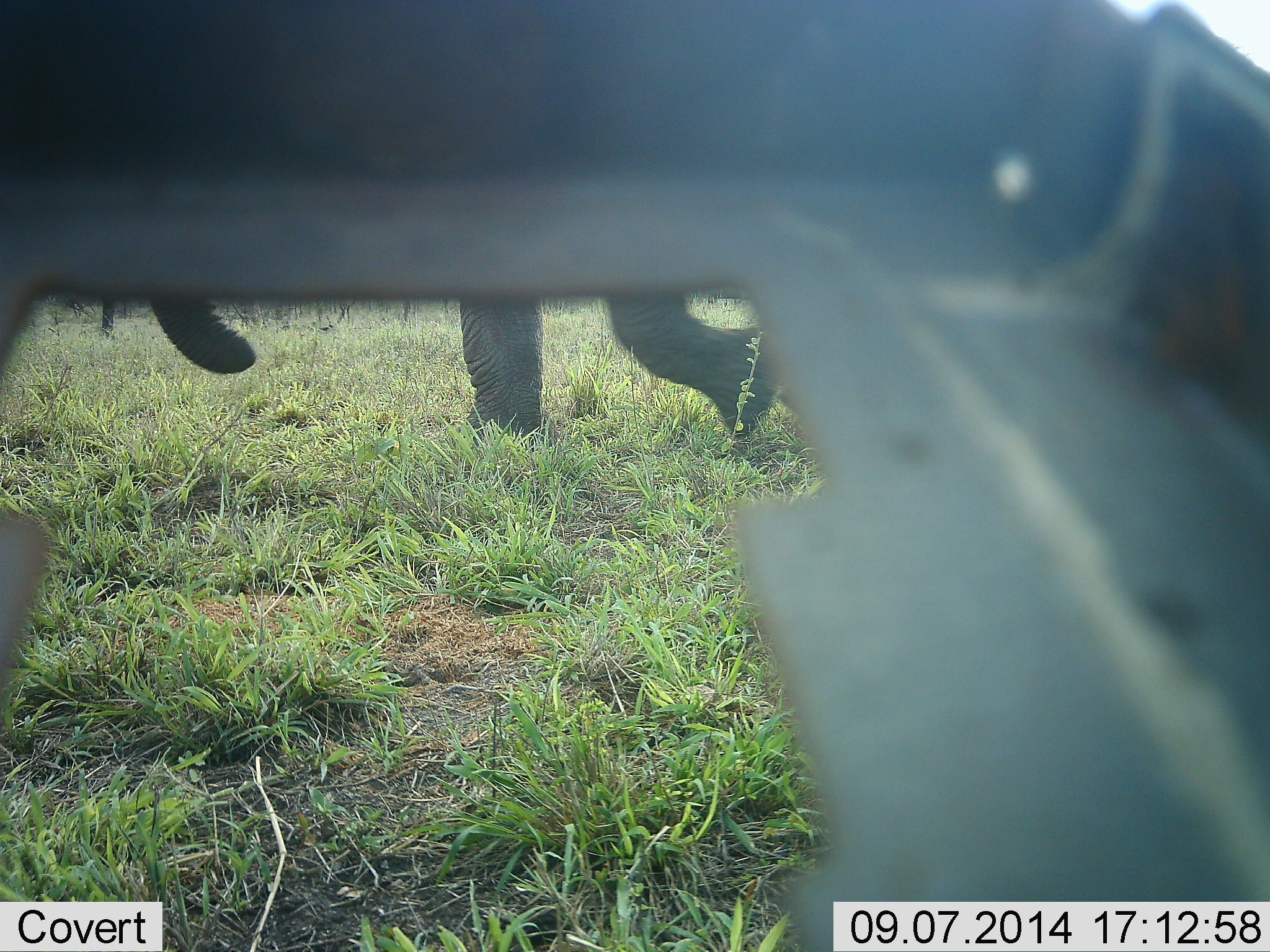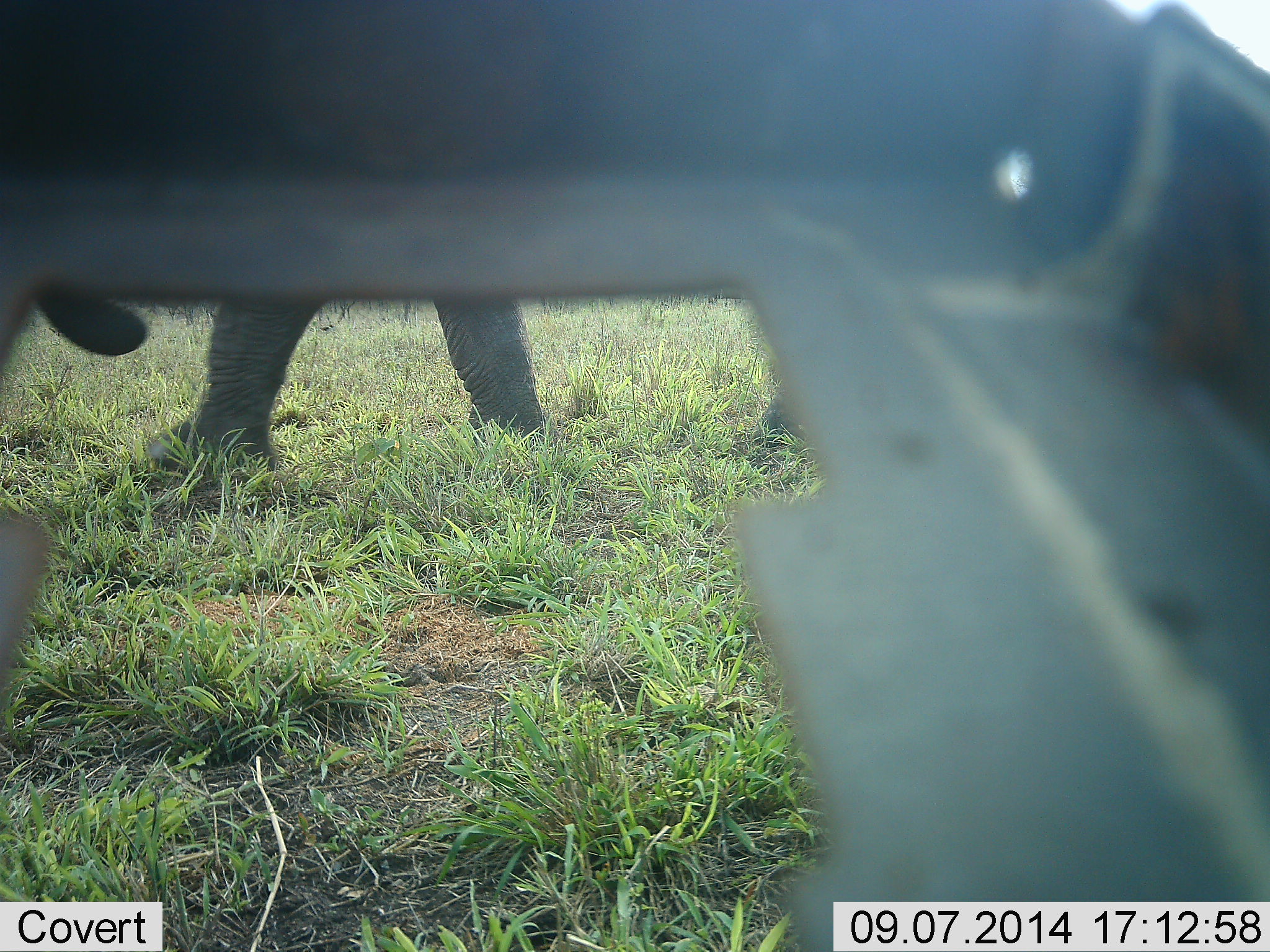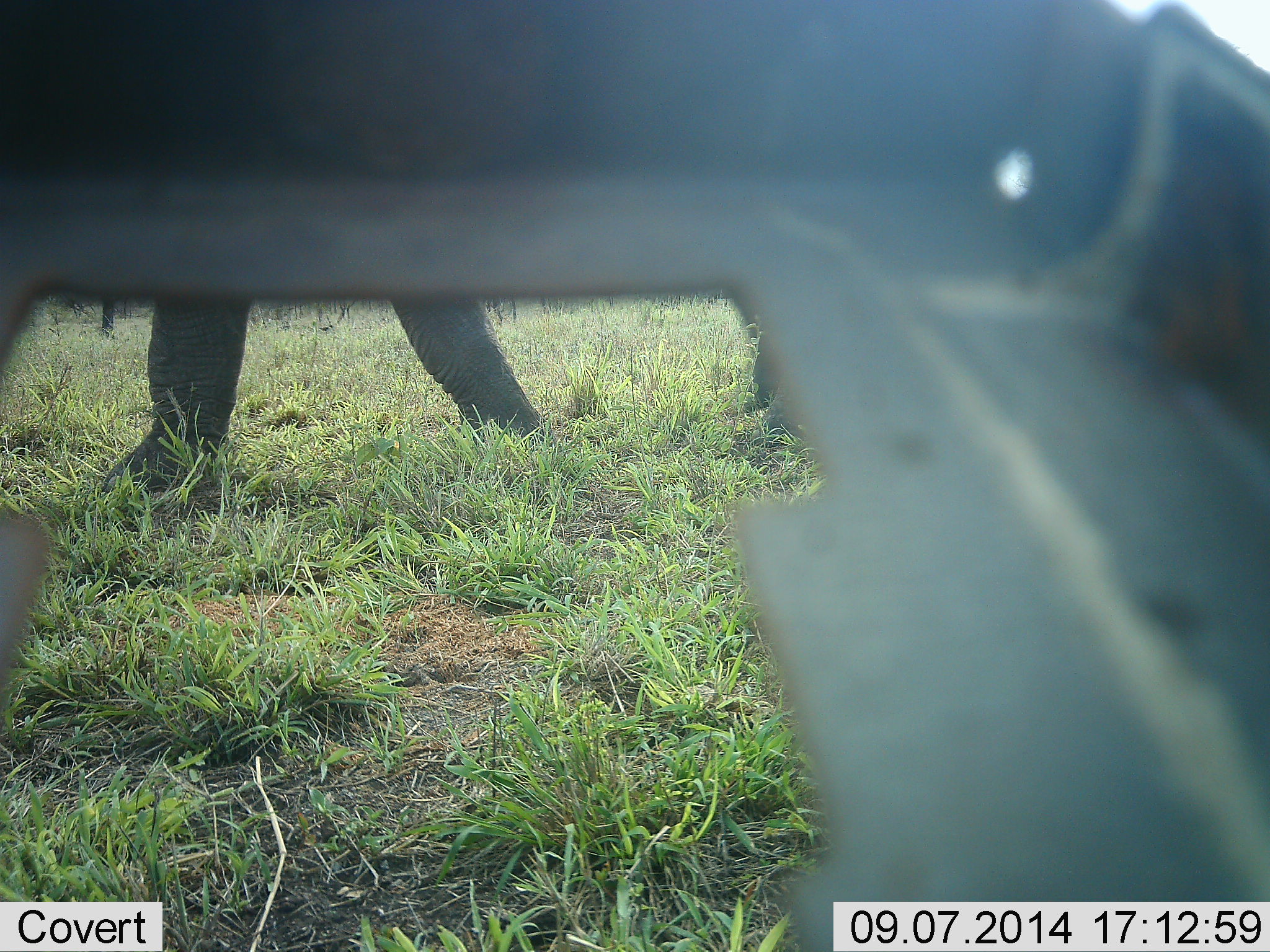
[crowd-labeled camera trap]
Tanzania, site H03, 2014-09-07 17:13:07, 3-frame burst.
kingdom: Animalia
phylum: Chordata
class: Mammalia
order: Proboscidea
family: Elephantidae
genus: Loxodonta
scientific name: Loxodonta africana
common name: african bush elephant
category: elephant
Elephant (african bush elephant) (Loxodonta africana), count 1. Behavior (volunteer vote fractions): standing 9%, resting 0%, moving 100%, interacting 0%. Young present (vote fraction): 0%. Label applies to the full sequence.